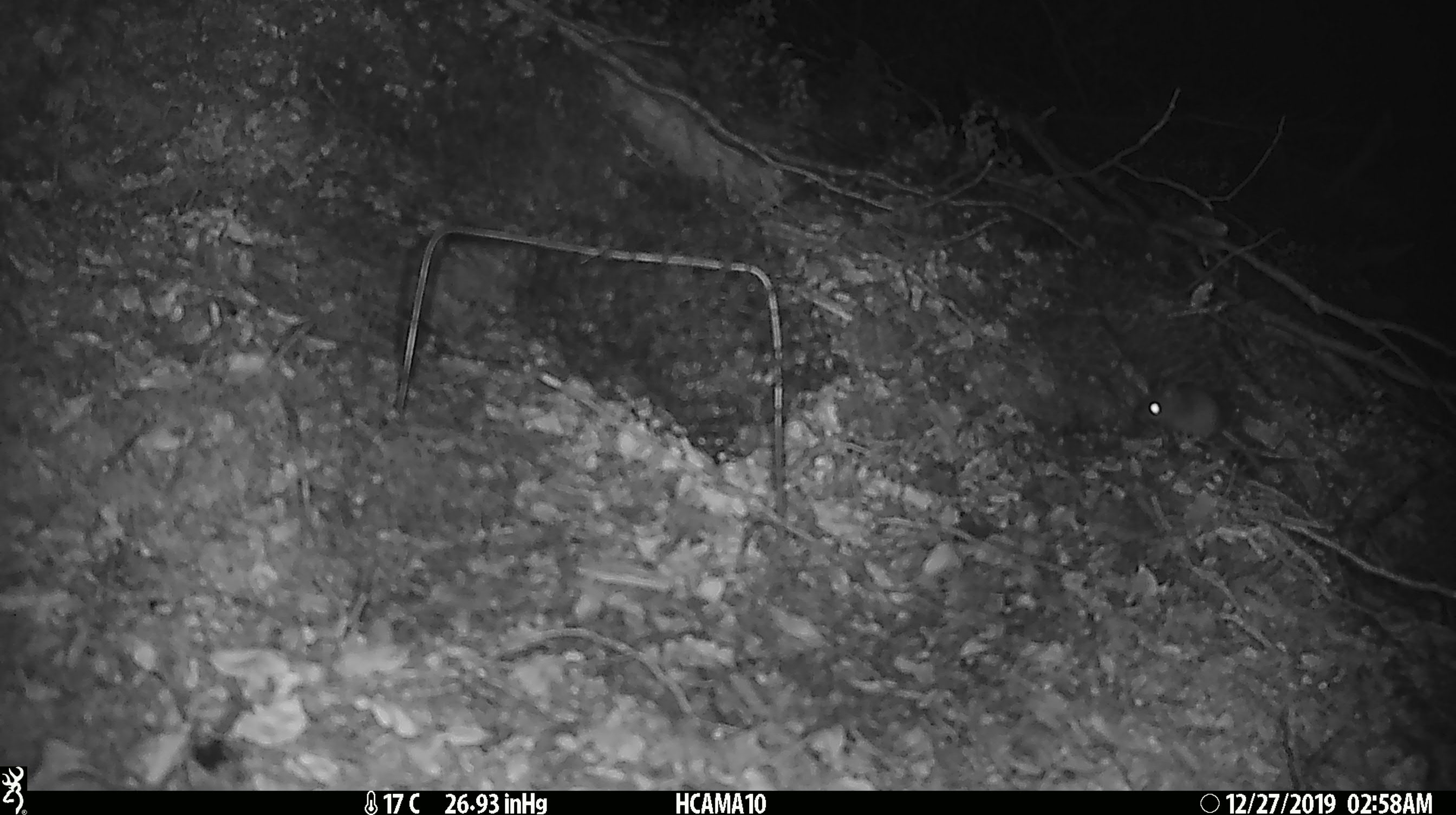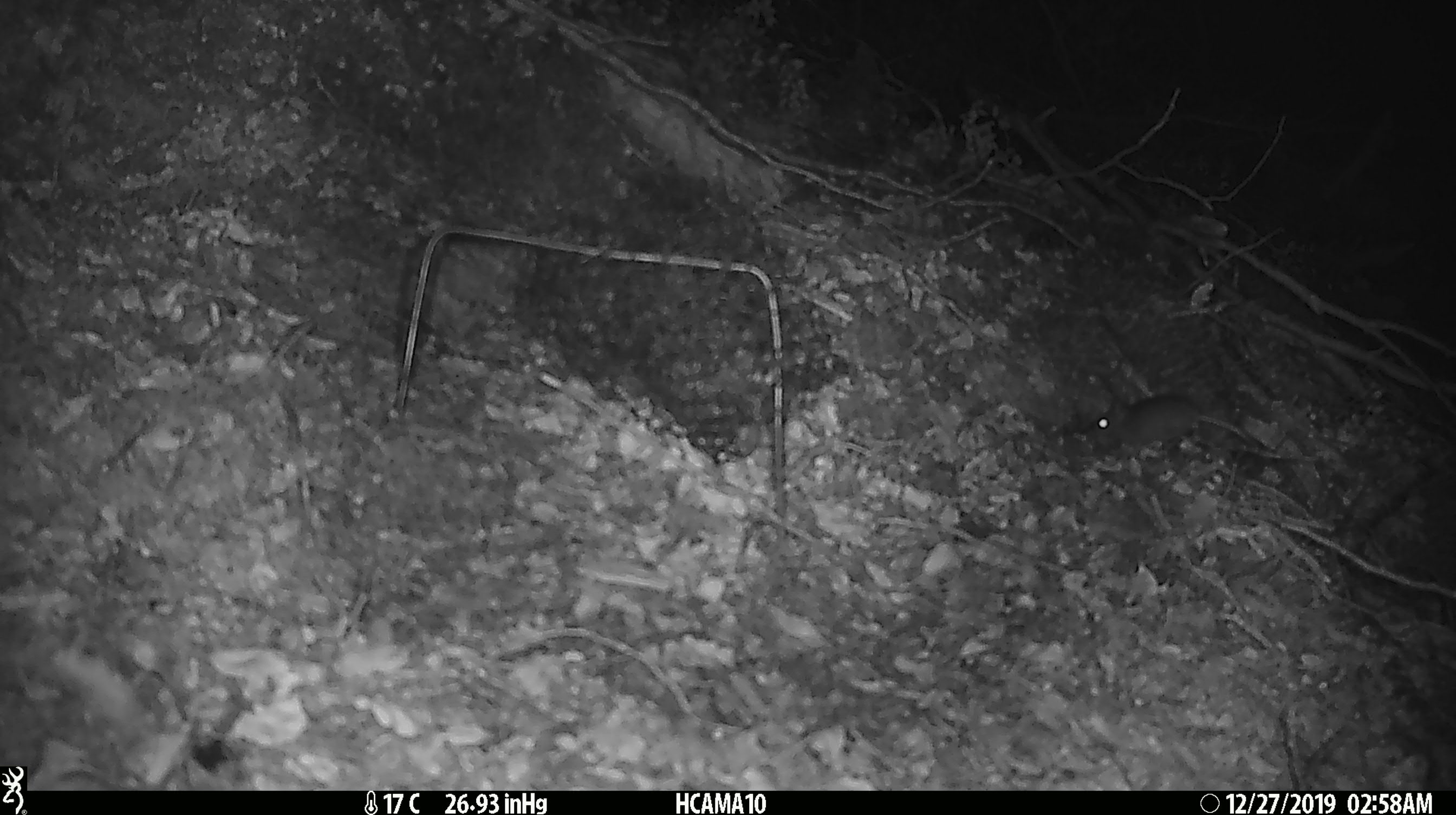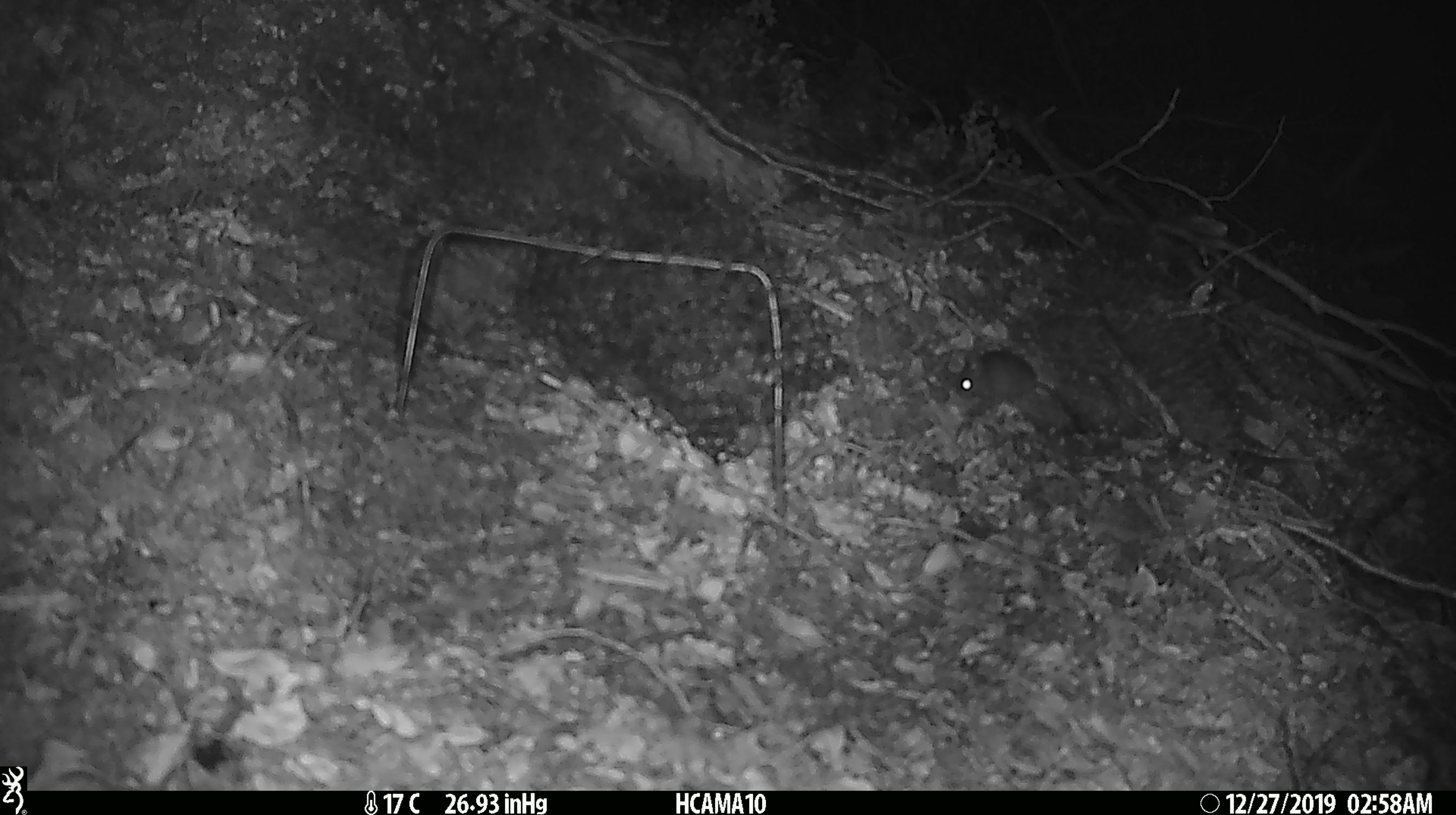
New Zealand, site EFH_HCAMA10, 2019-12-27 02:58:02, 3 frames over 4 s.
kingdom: Animalia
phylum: Chordata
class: Mammalia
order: Rodentia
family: Muridae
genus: Mus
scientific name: Mus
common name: mouse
Mouse (Mus).